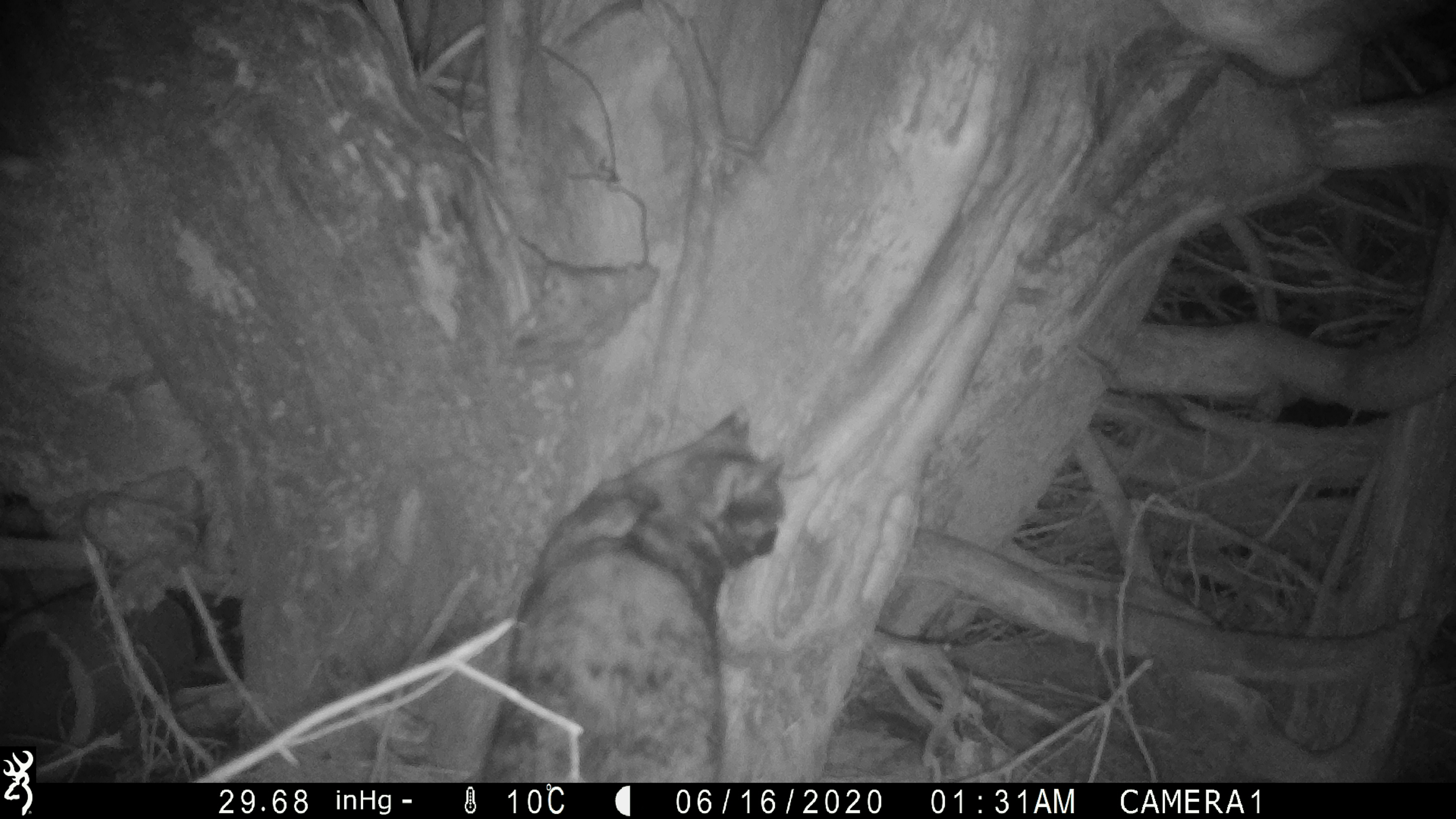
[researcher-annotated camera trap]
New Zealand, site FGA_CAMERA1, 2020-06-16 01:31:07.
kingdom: Animalia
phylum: Chordata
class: Mammalia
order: Carnivora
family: Felidae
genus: Felis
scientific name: Felis catus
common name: domestic cat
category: cat